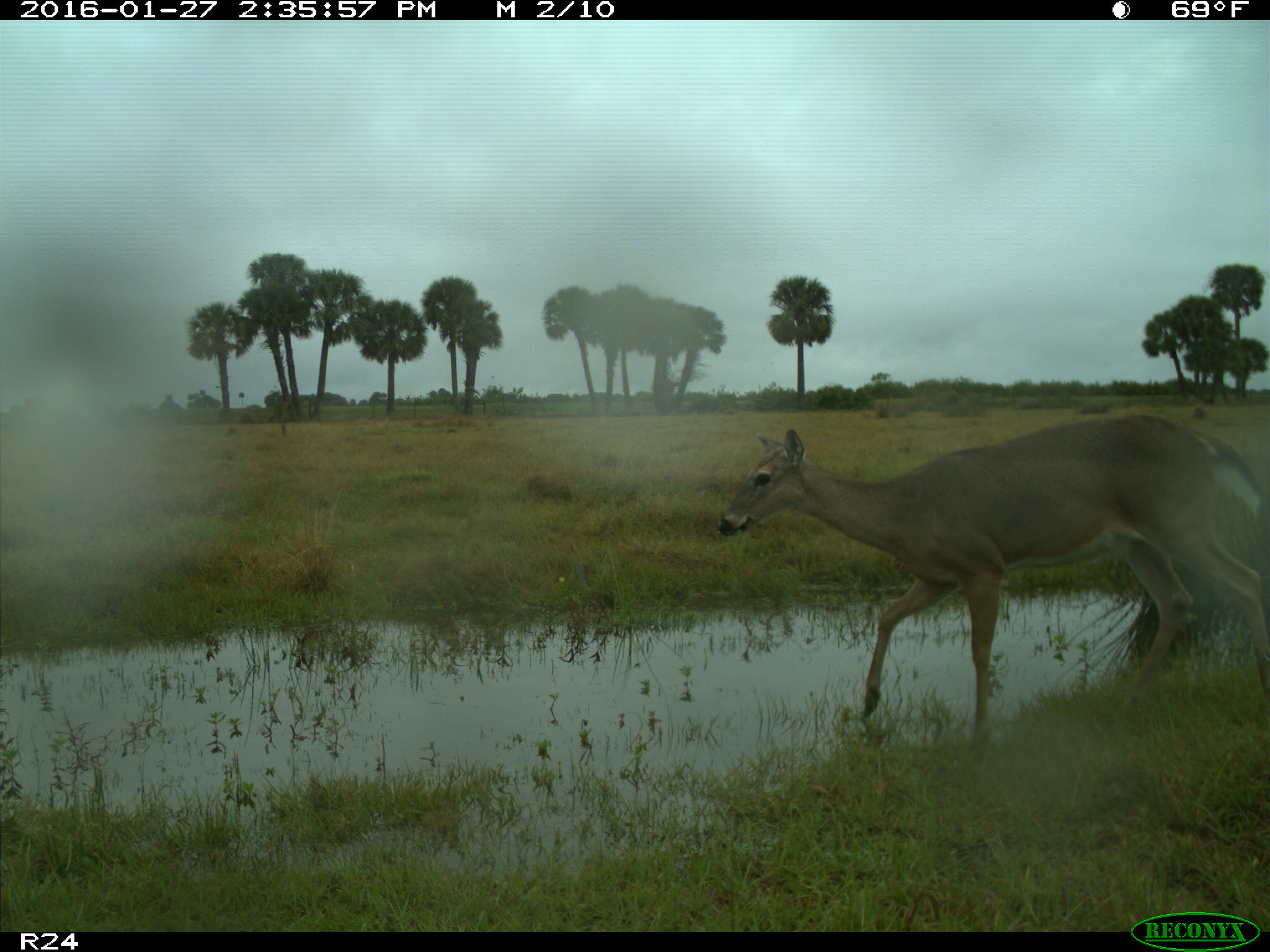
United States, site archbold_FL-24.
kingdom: Animalia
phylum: Chordata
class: Mammalia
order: Artiodactyla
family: Cervidae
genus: Odocoileus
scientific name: Odocoileus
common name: deer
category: unidentified deer